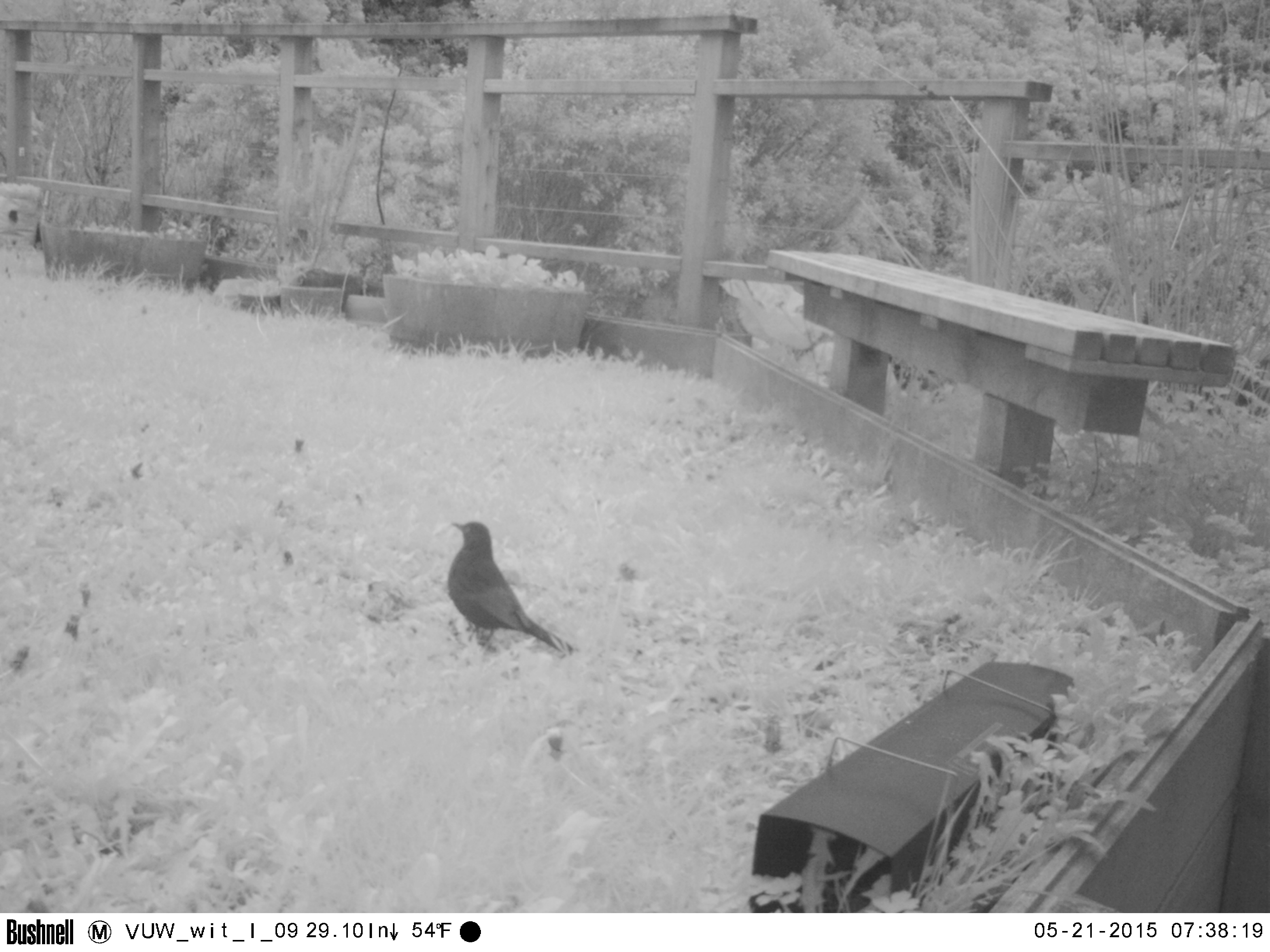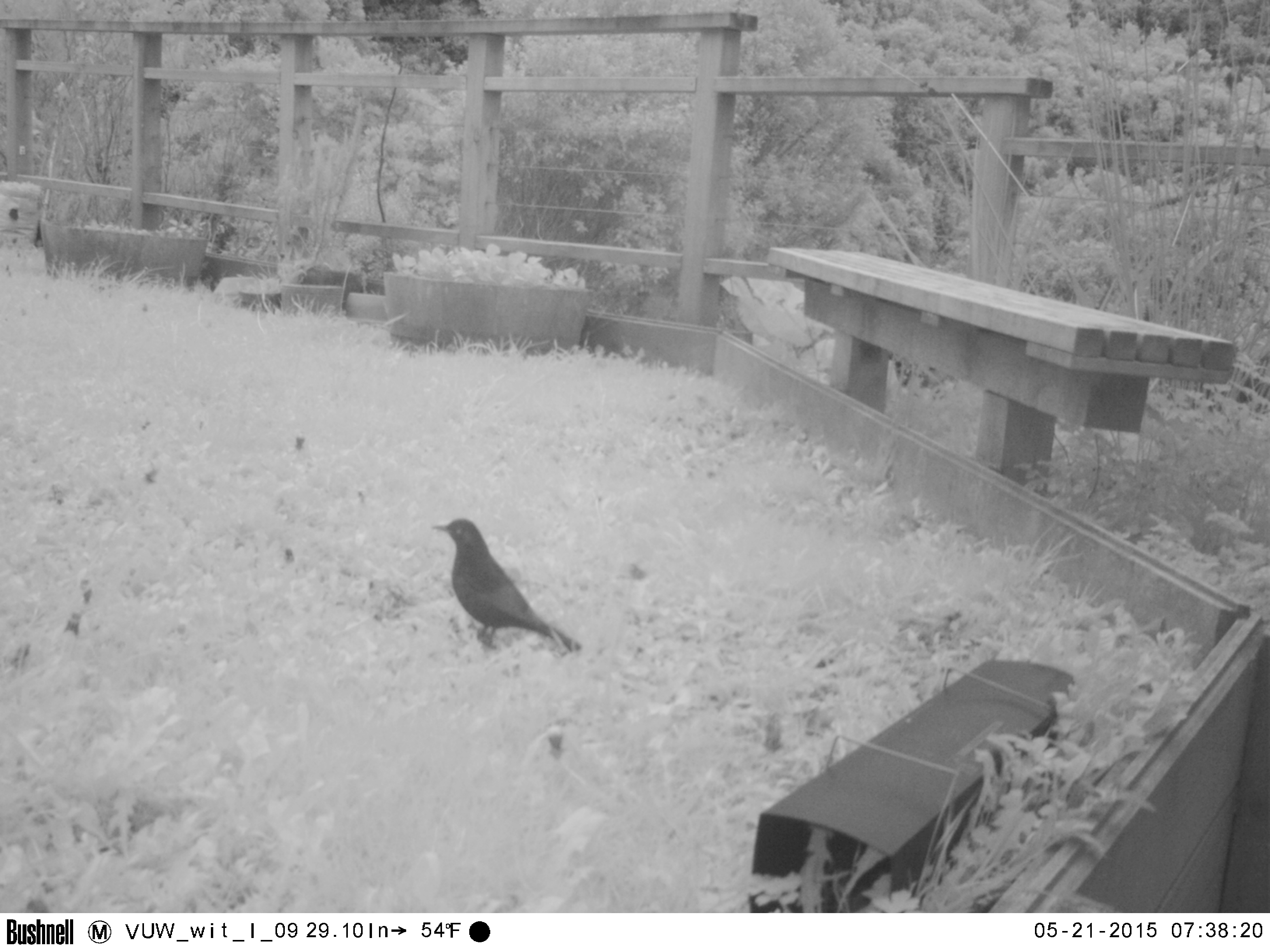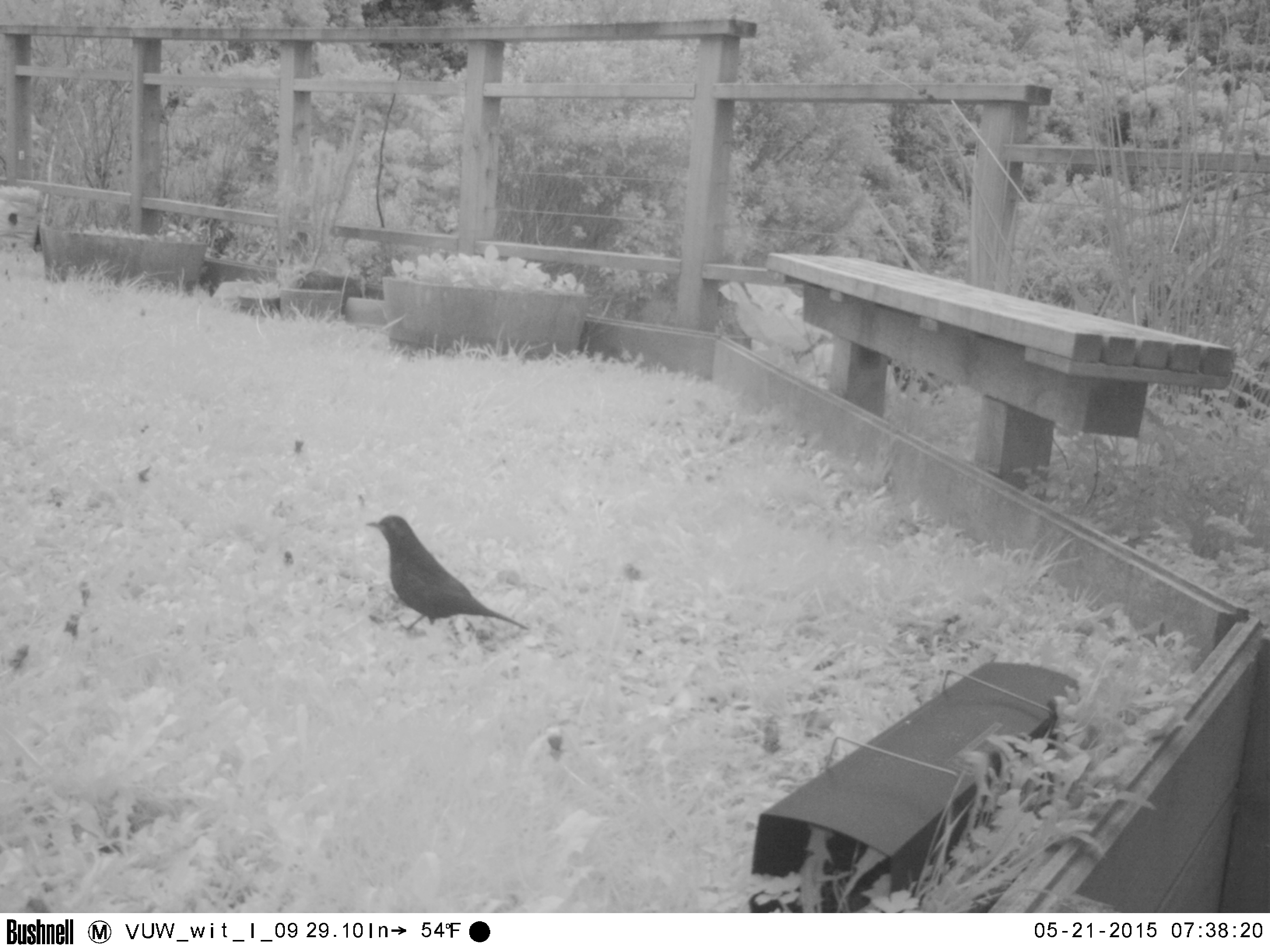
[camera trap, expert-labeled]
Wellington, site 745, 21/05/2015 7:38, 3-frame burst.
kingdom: Animalia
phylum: Chordata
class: Aves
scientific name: Aves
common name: bird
Bird (Aves).